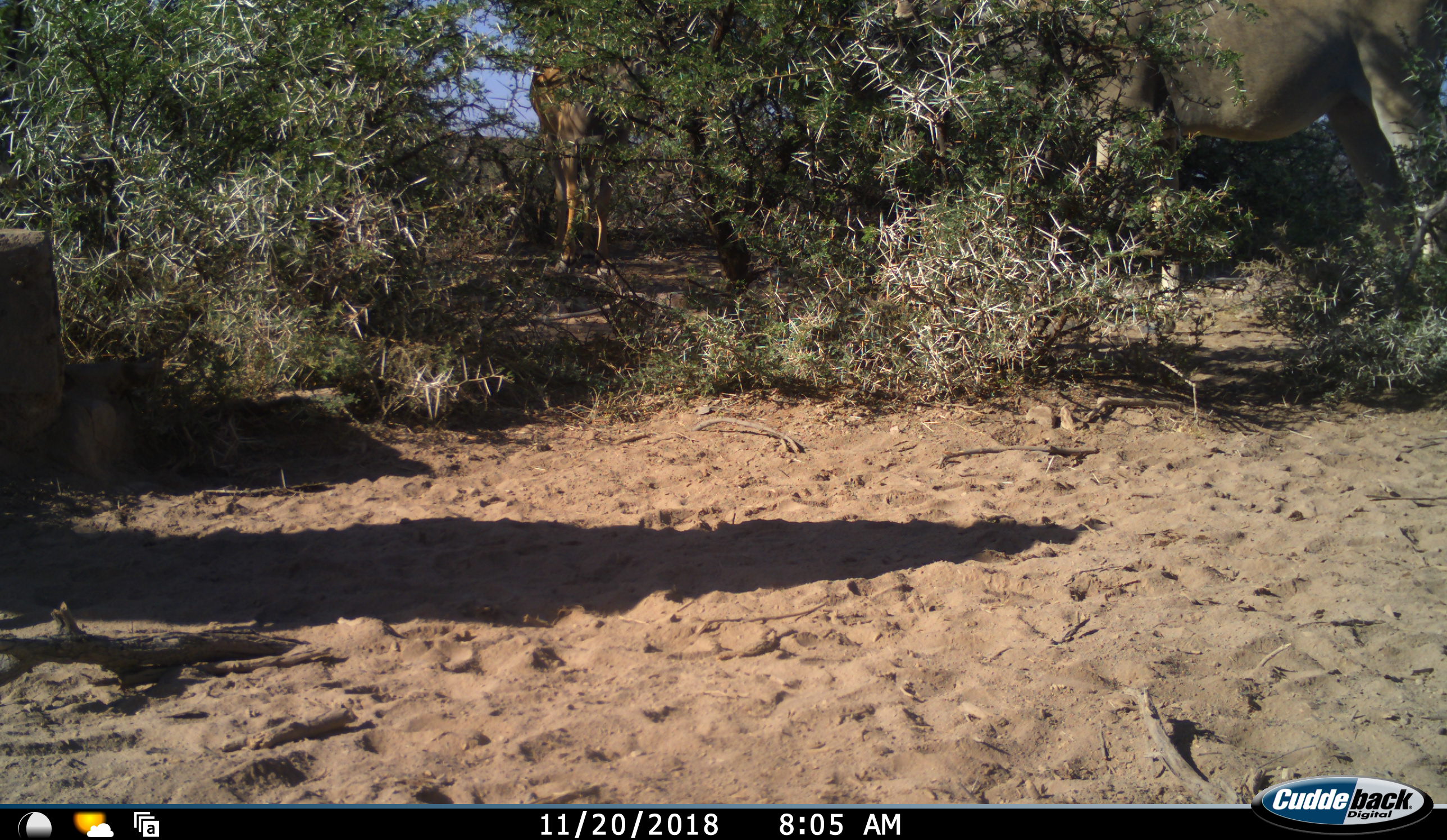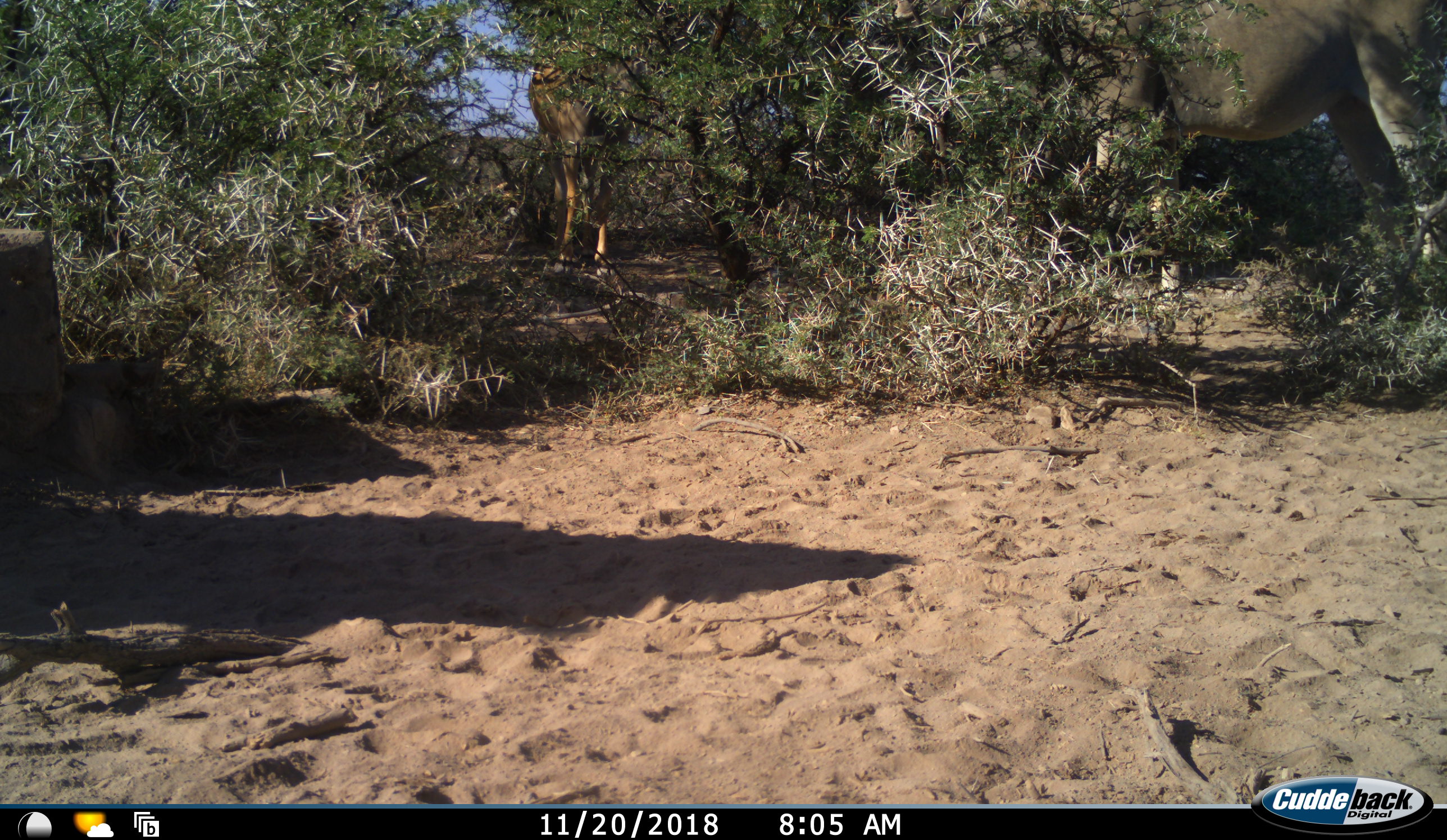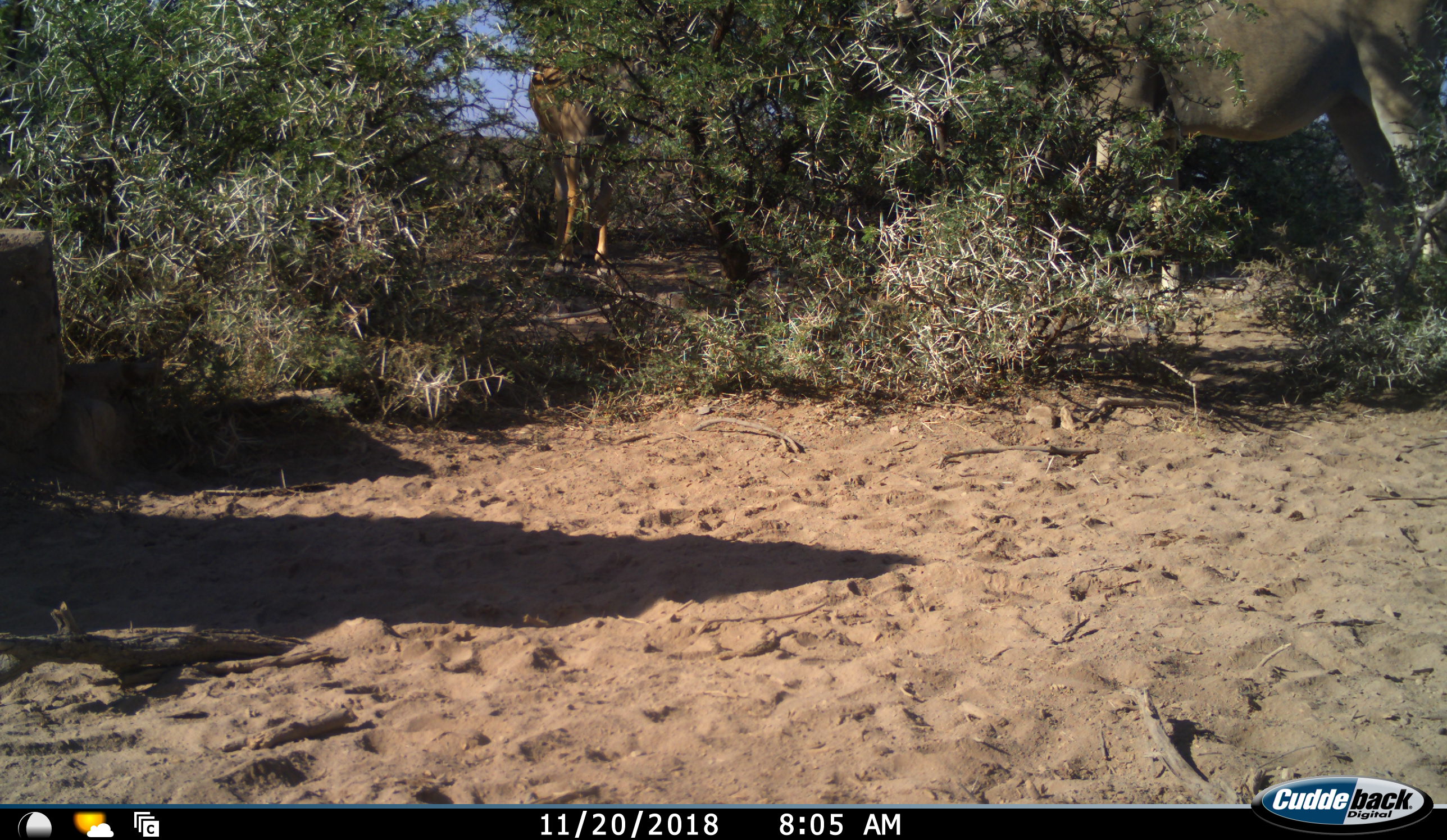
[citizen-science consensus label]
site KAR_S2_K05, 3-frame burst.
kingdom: Animalia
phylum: Chordata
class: Mammalia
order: Artiodactyla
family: Bovidae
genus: Tragelaphus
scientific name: Tragelaphus oryx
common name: eland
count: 2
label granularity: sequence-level